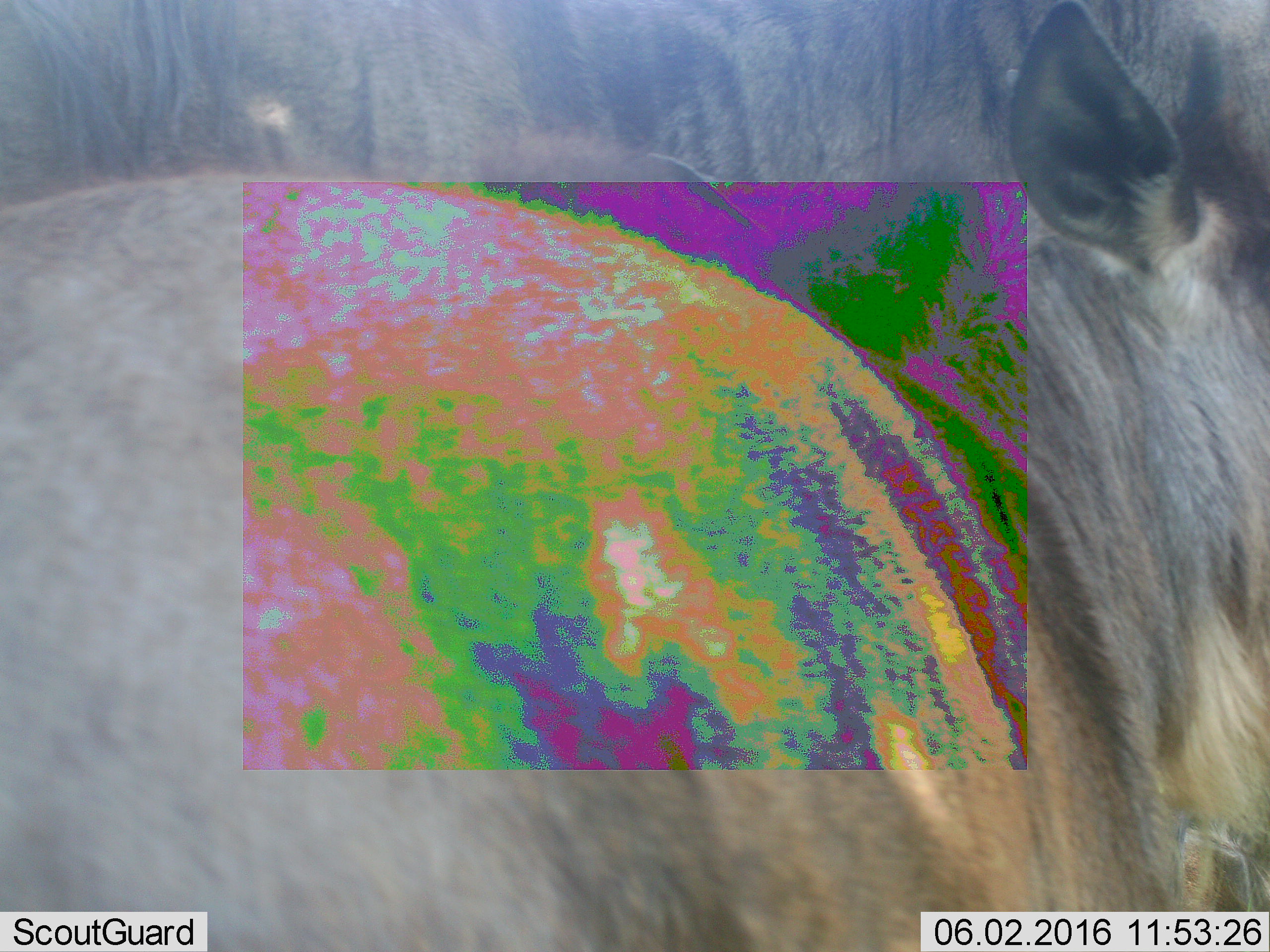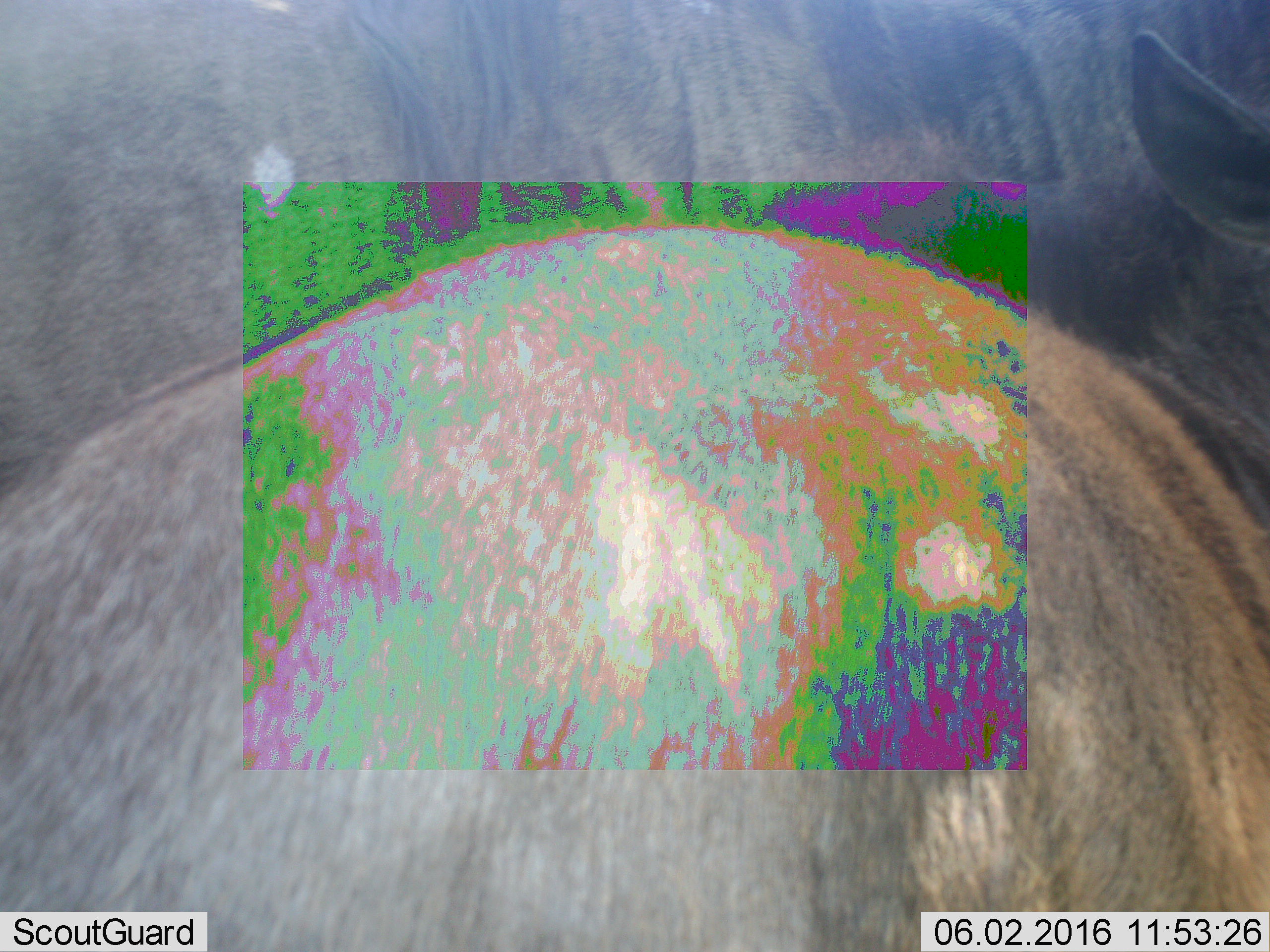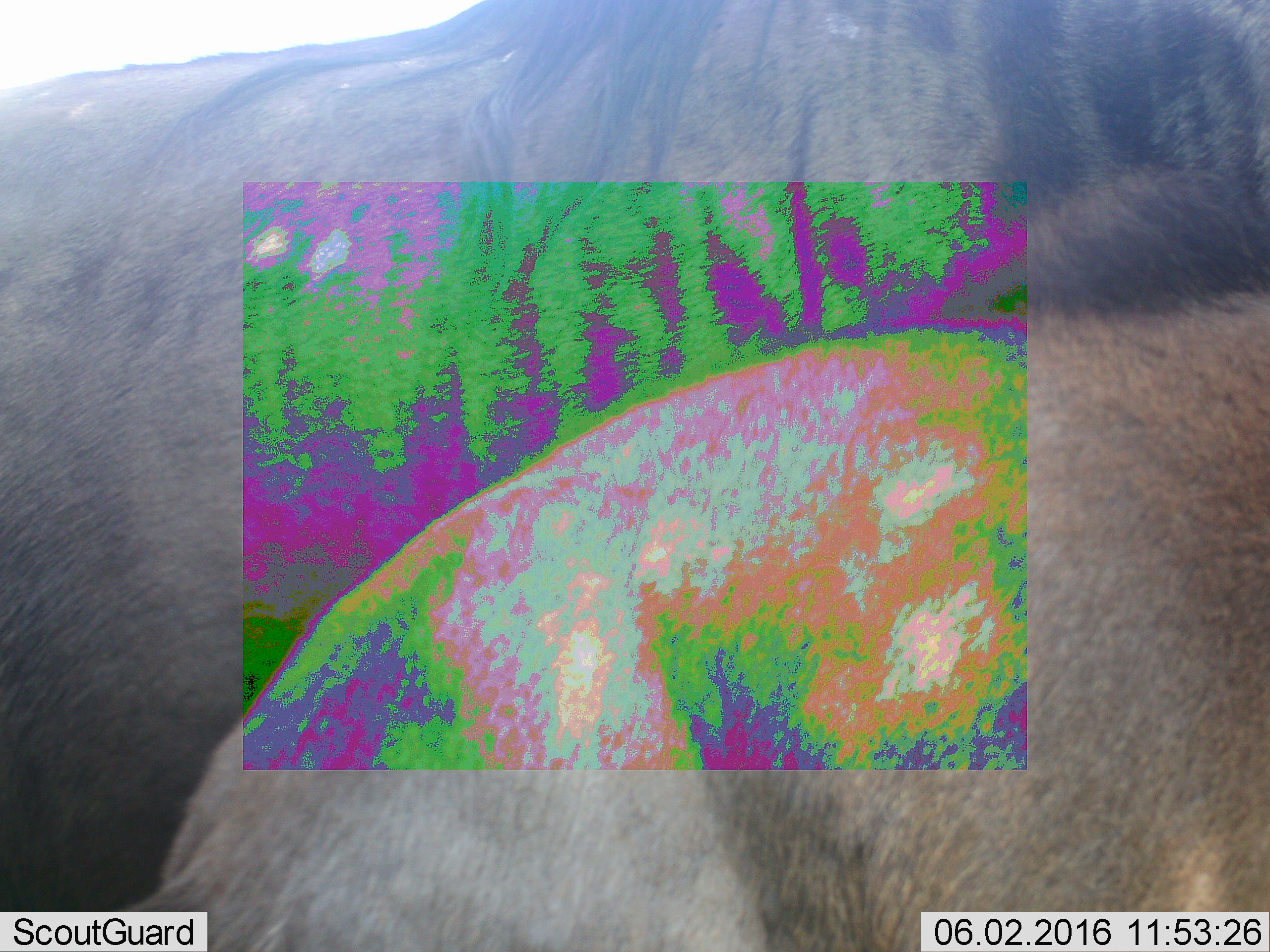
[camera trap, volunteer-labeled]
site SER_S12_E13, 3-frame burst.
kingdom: Animalia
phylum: Chordata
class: Mammalia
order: Artiodactyla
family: Bovidae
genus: Connochaetes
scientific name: Connochaetes taurinus taurinus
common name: blue wildebeest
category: wildebeestblue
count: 2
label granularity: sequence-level